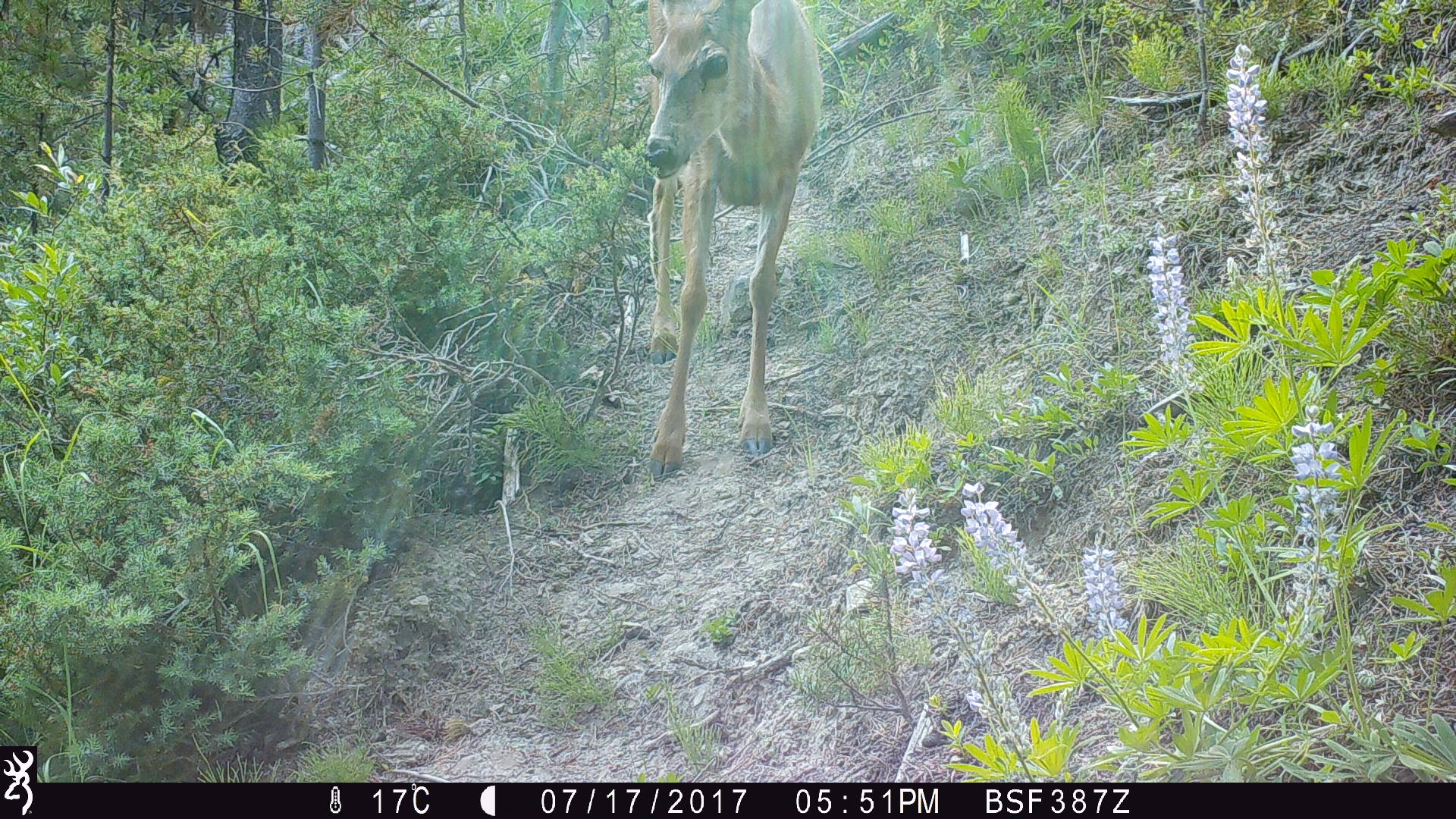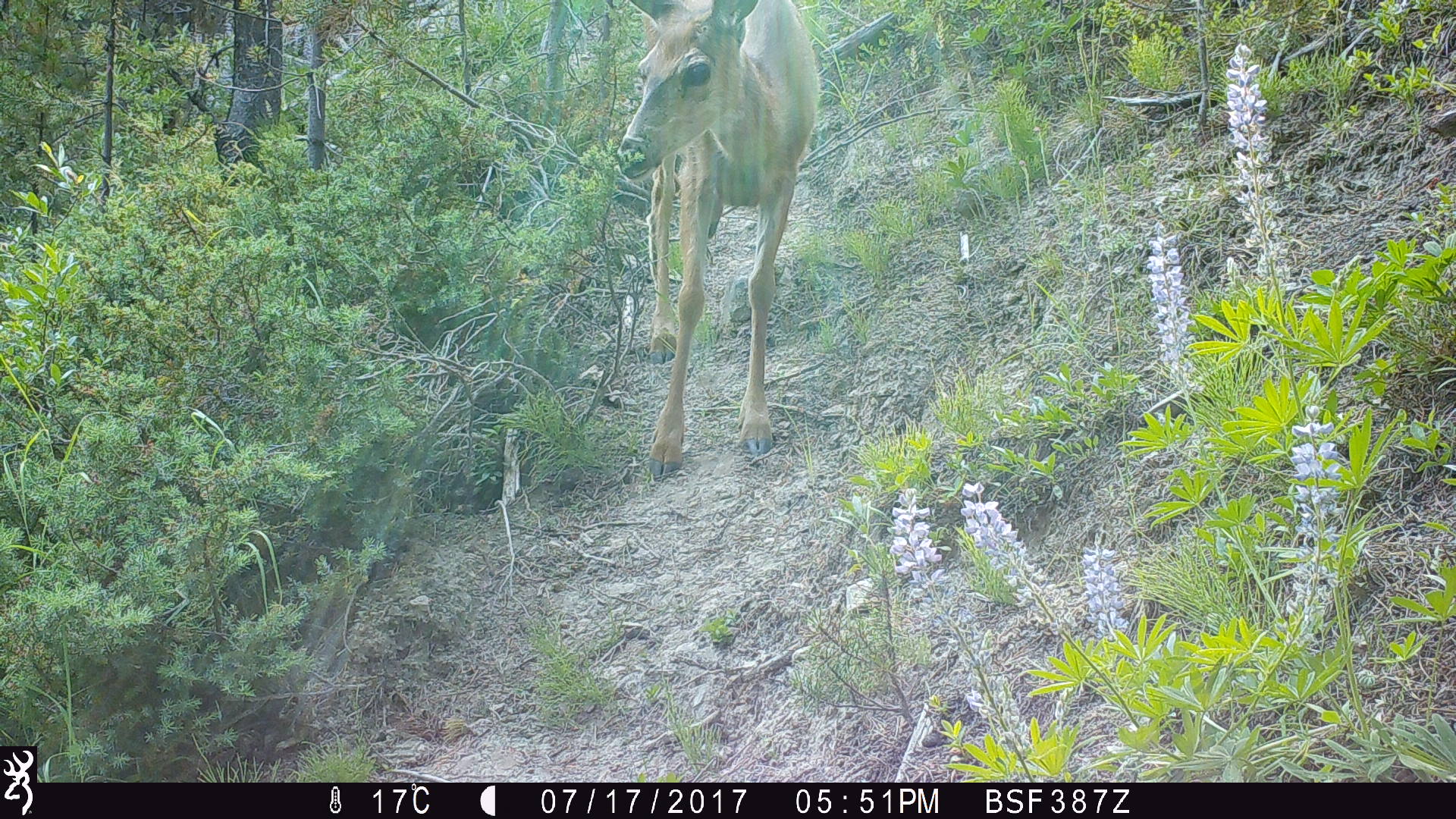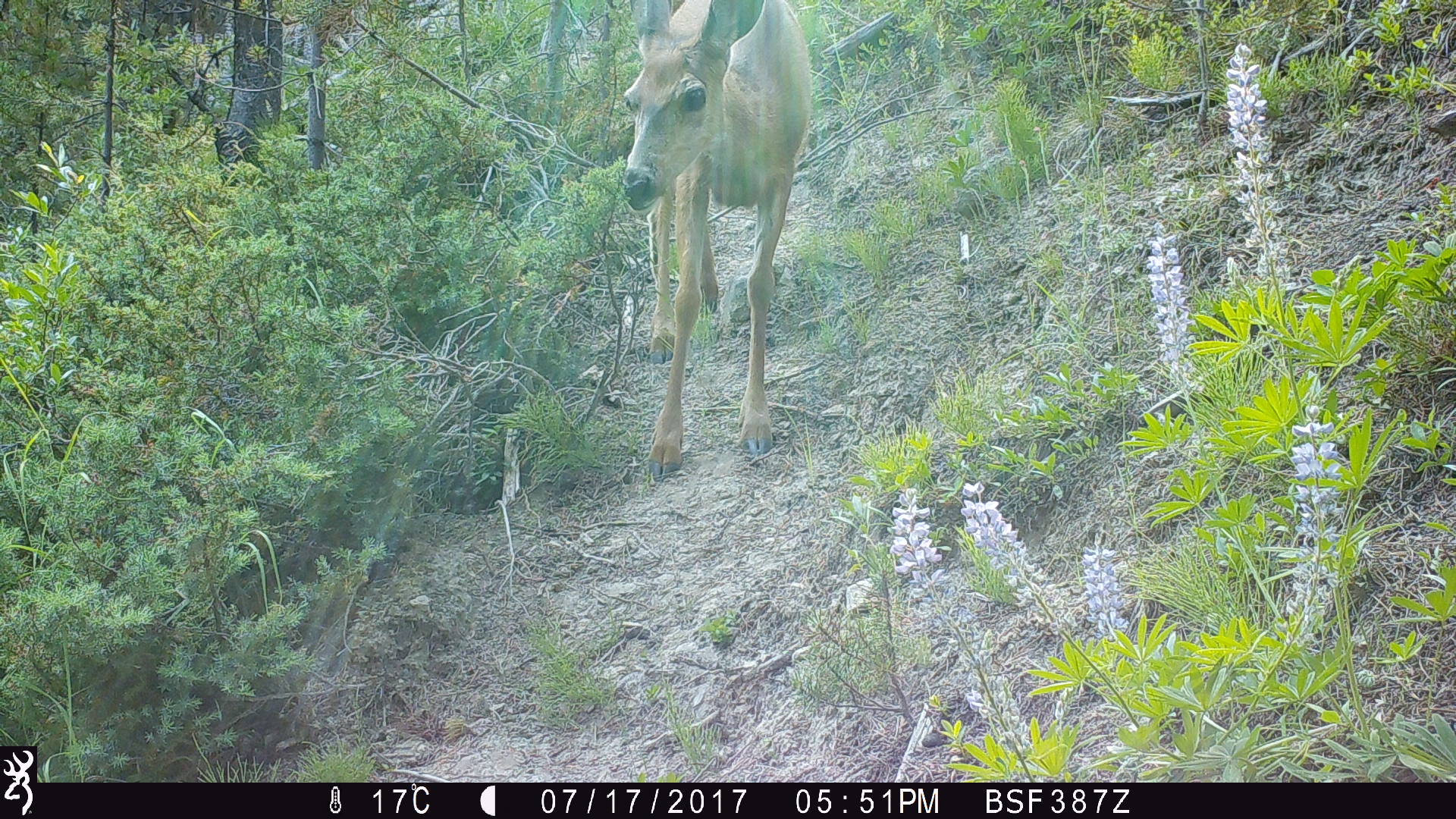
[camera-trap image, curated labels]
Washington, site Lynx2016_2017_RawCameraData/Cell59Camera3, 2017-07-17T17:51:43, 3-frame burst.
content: unidentified animal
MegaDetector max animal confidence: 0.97